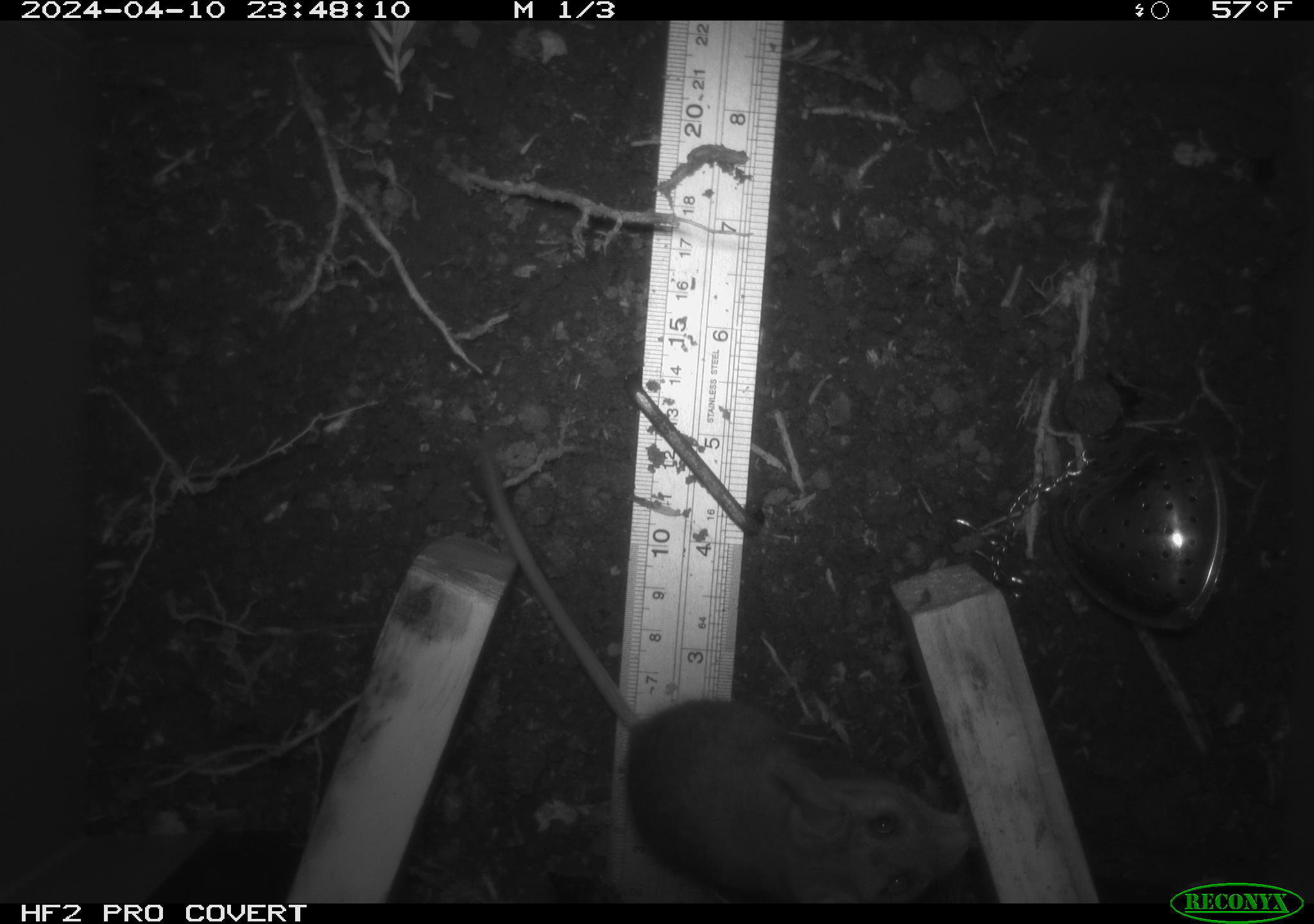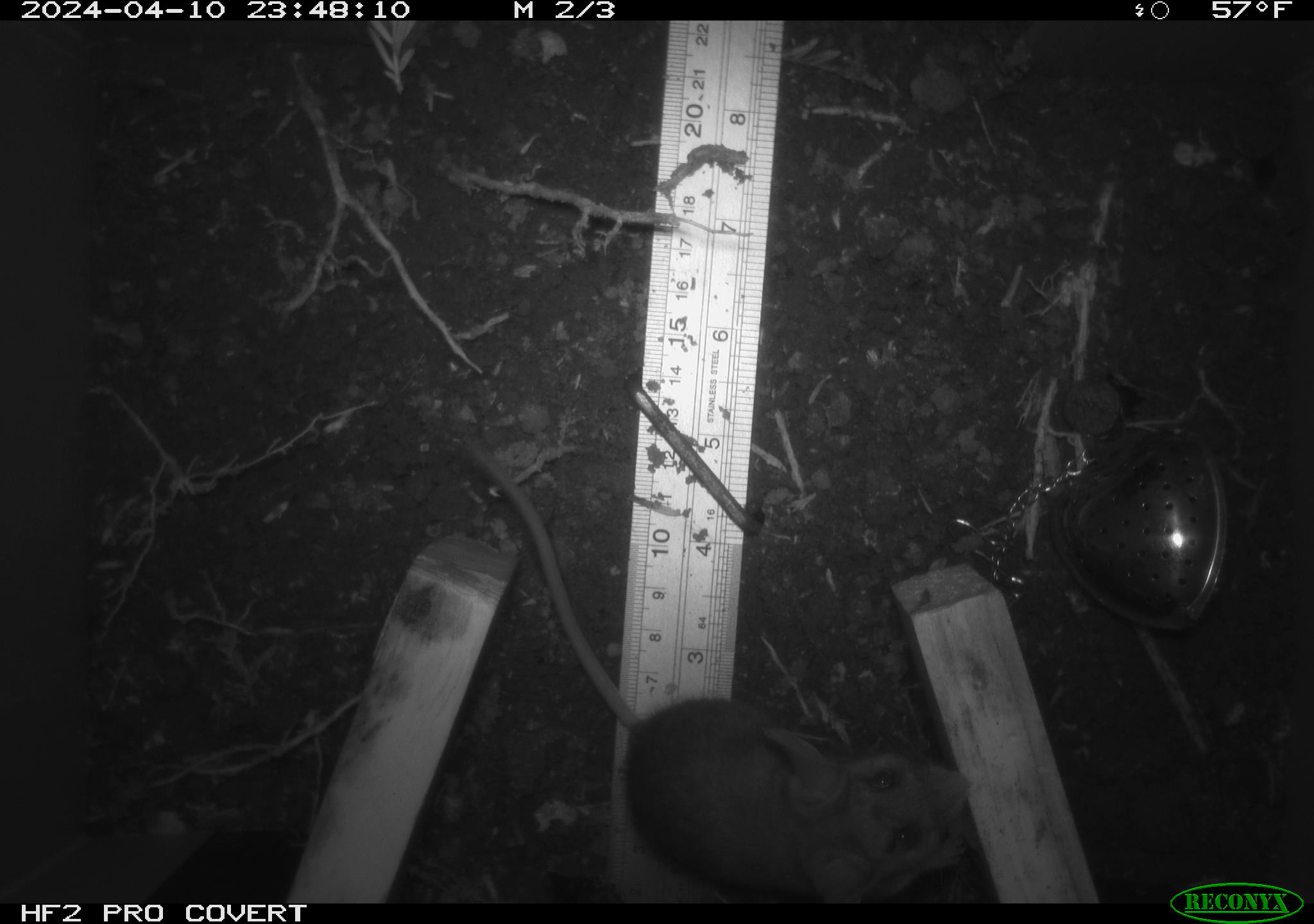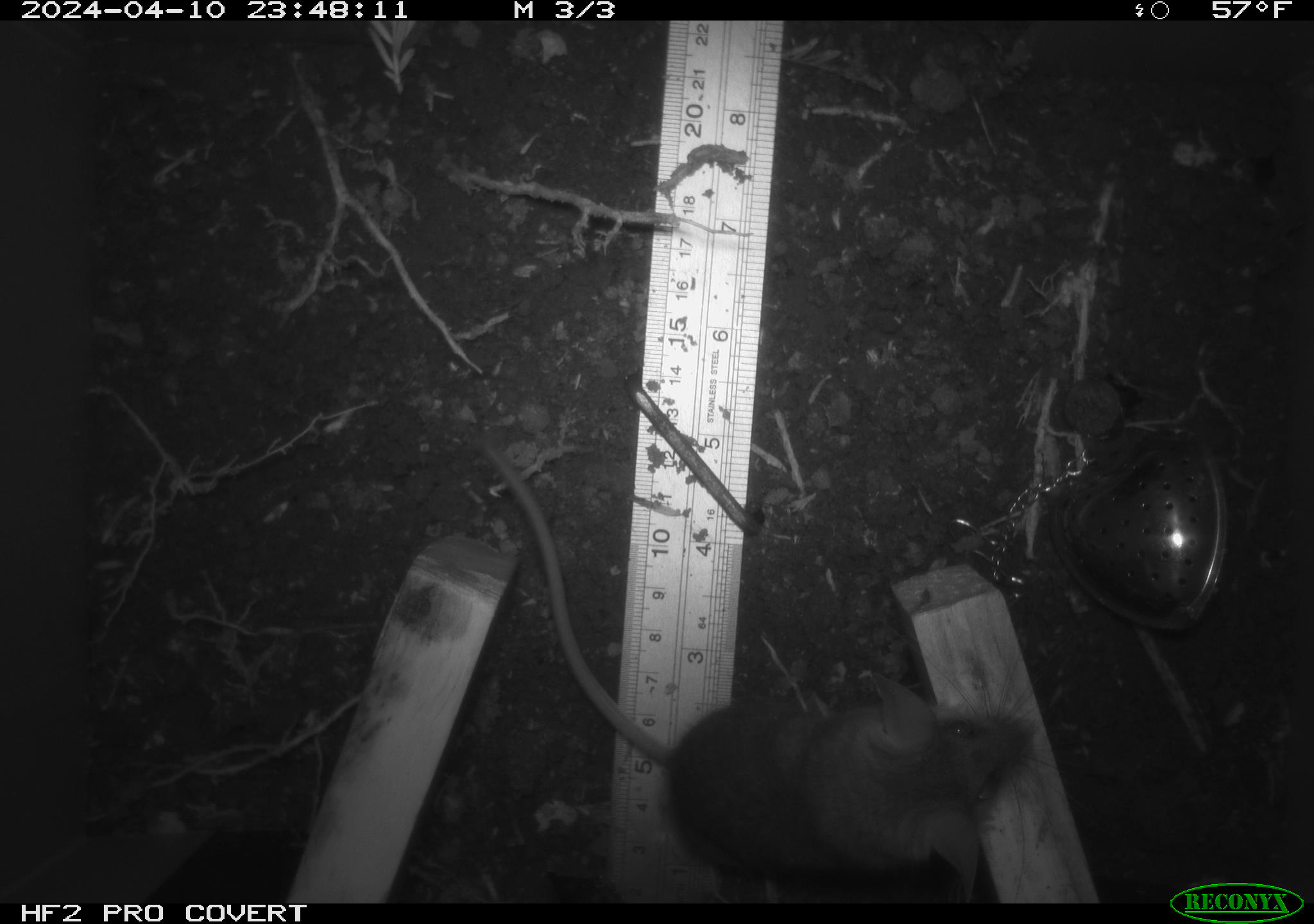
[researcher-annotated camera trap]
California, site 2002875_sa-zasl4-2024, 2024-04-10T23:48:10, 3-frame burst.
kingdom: Animalia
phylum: Chordata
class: Mammalia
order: Rodentia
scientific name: Rodentia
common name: rodent